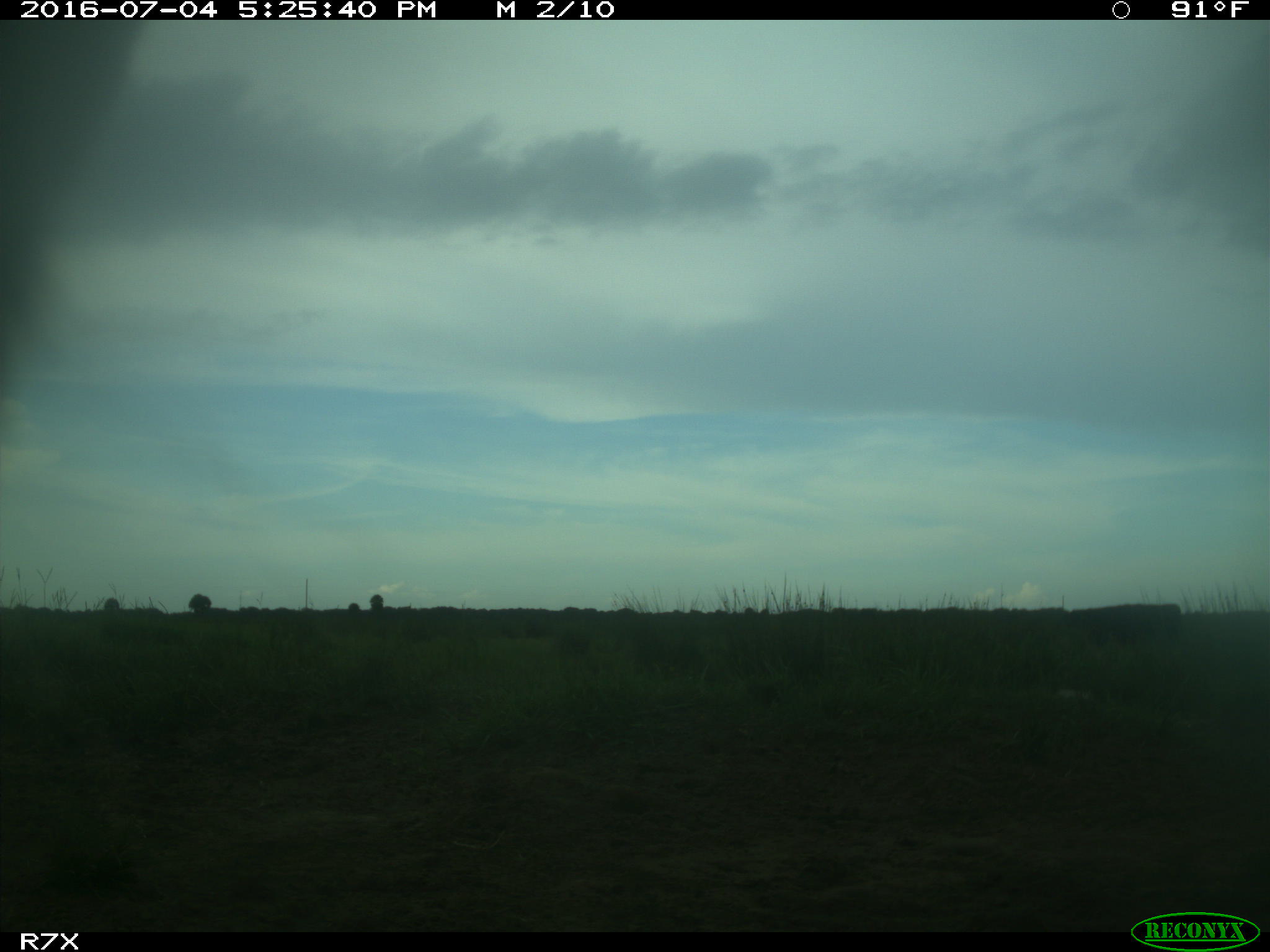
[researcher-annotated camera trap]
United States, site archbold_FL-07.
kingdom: Animalia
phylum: Chordata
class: Mammalia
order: Artiodactyla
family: Bovidae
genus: Bos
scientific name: Bos taurus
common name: domestic cow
Bos taurus (domestic cow).